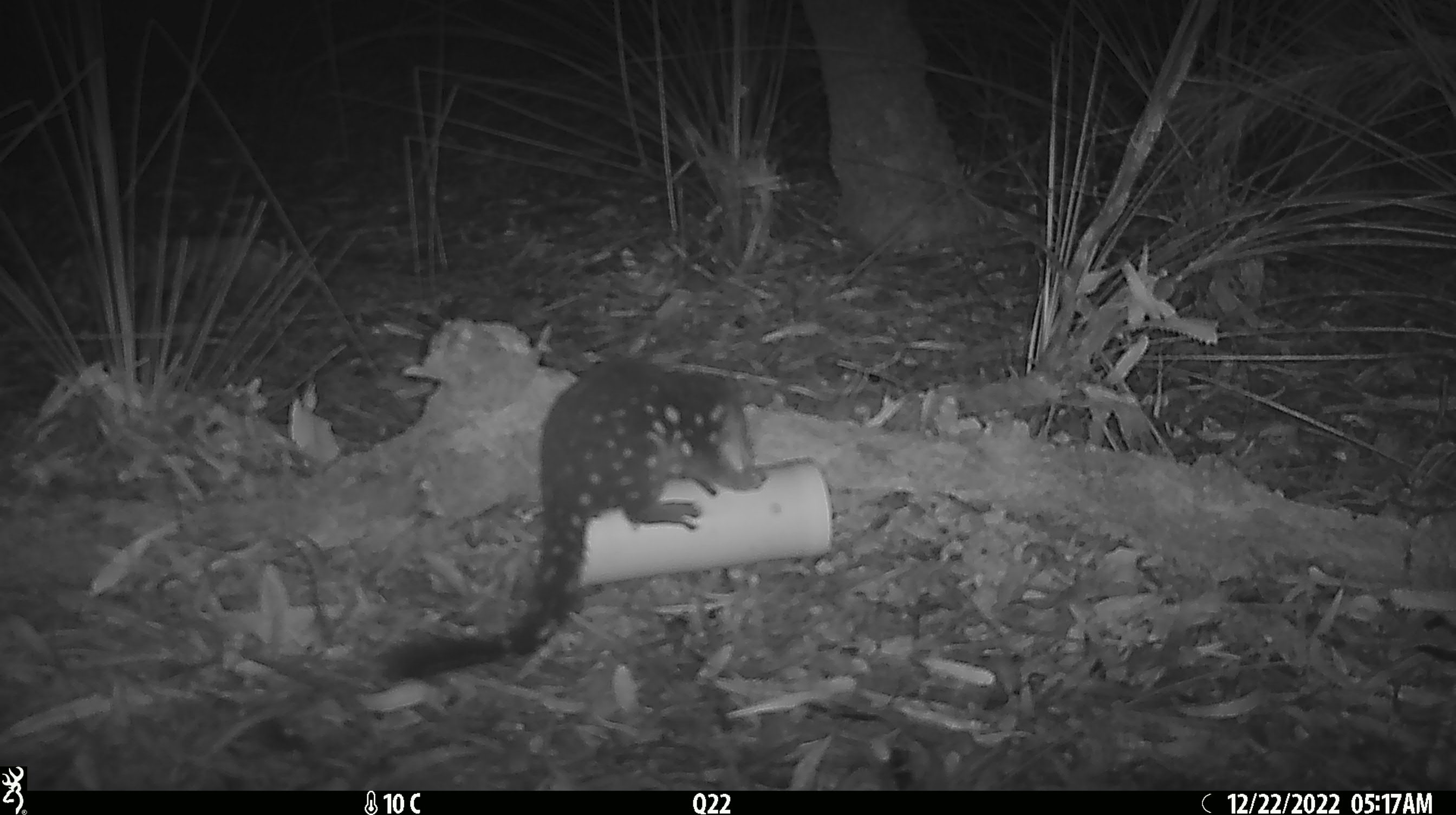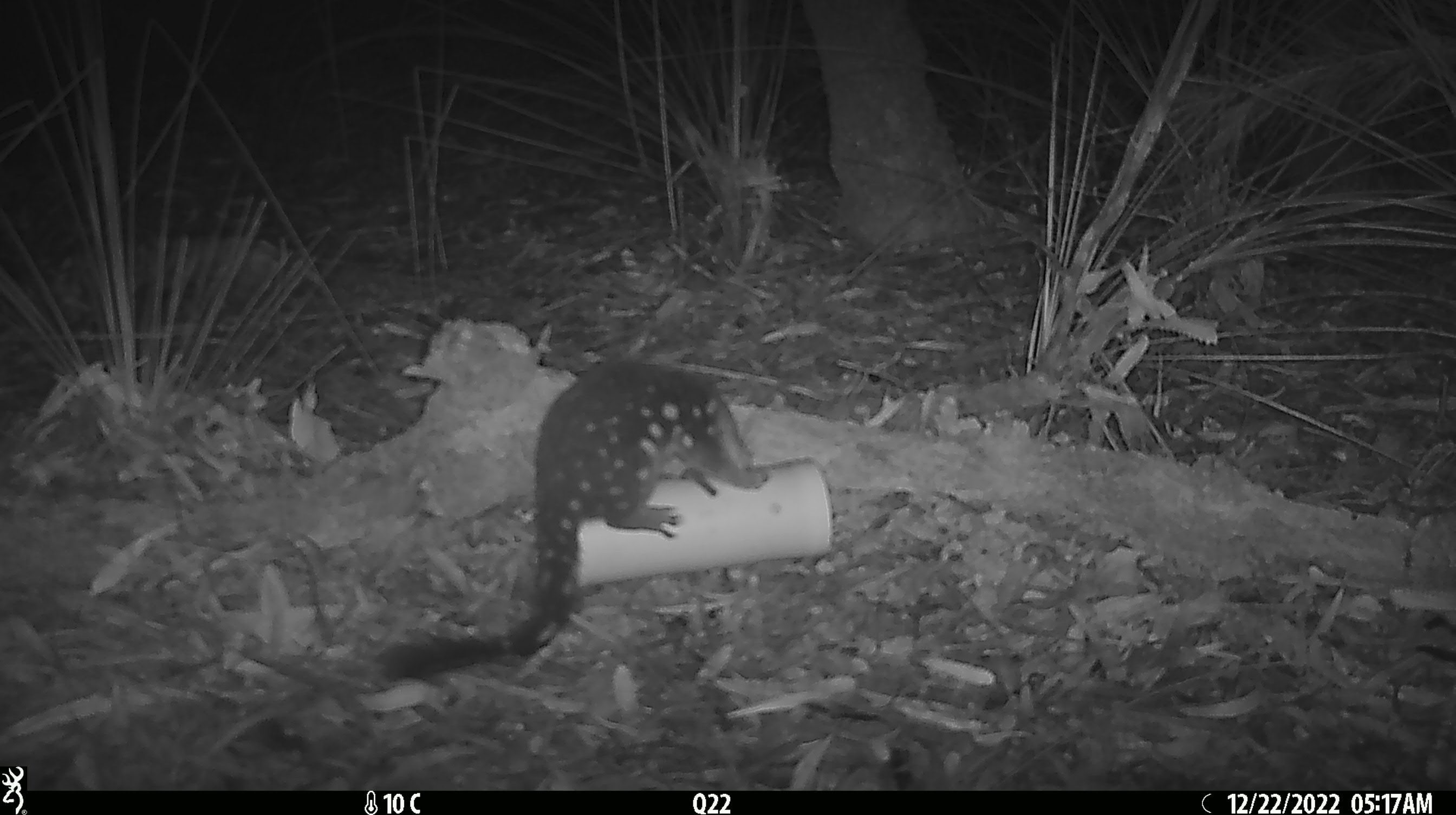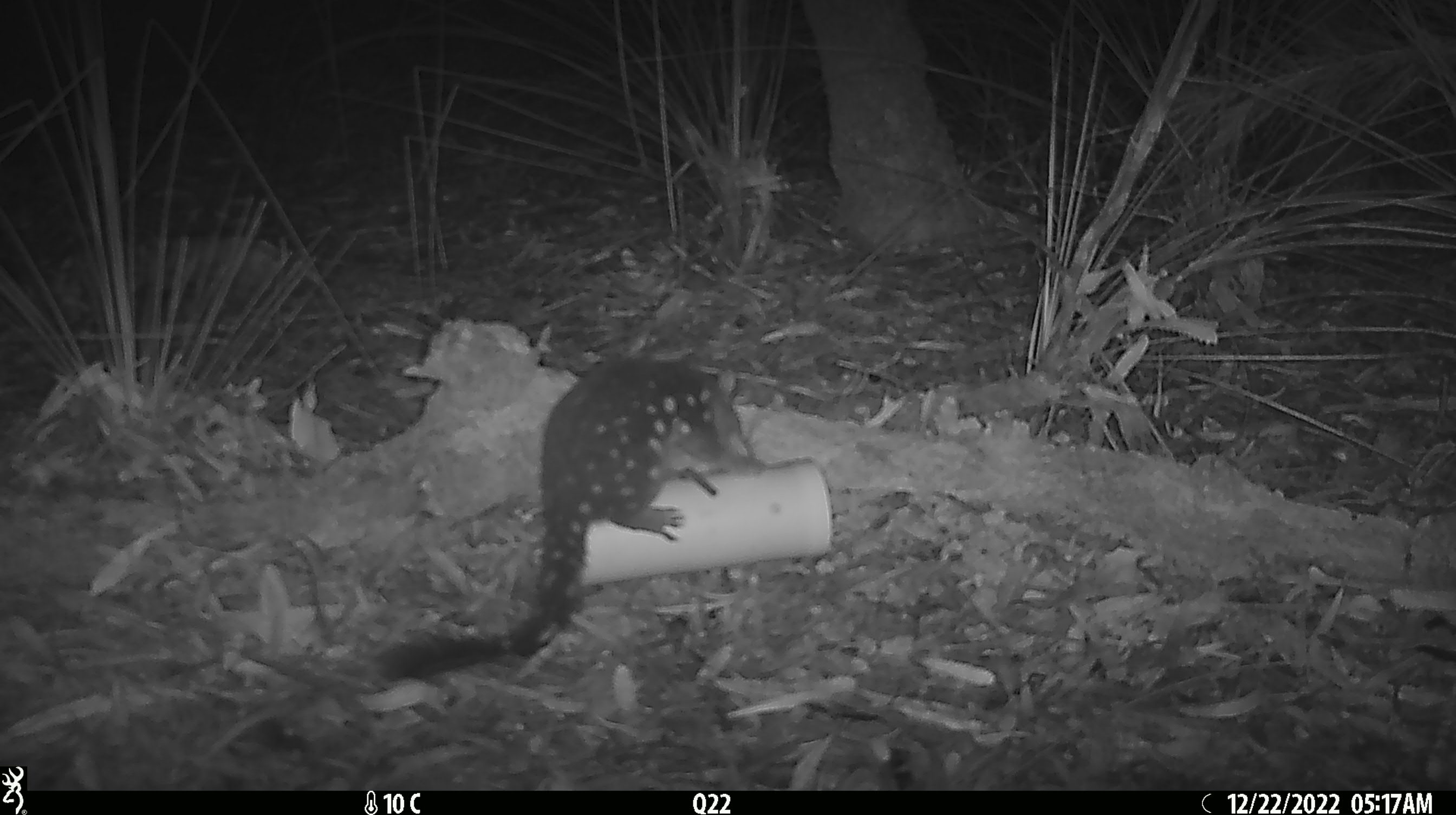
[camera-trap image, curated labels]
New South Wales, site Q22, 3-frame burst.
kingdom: Animalia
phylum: Chordata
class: Mammalia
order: Dasyuromorphia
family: Dasyuridae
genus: Dasyurus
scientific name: Dasyurus maculatus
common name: spotted-tailed quoll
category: quoll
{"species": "quoll (spotted-tailed quoll) (Dasyurus maculatus)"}